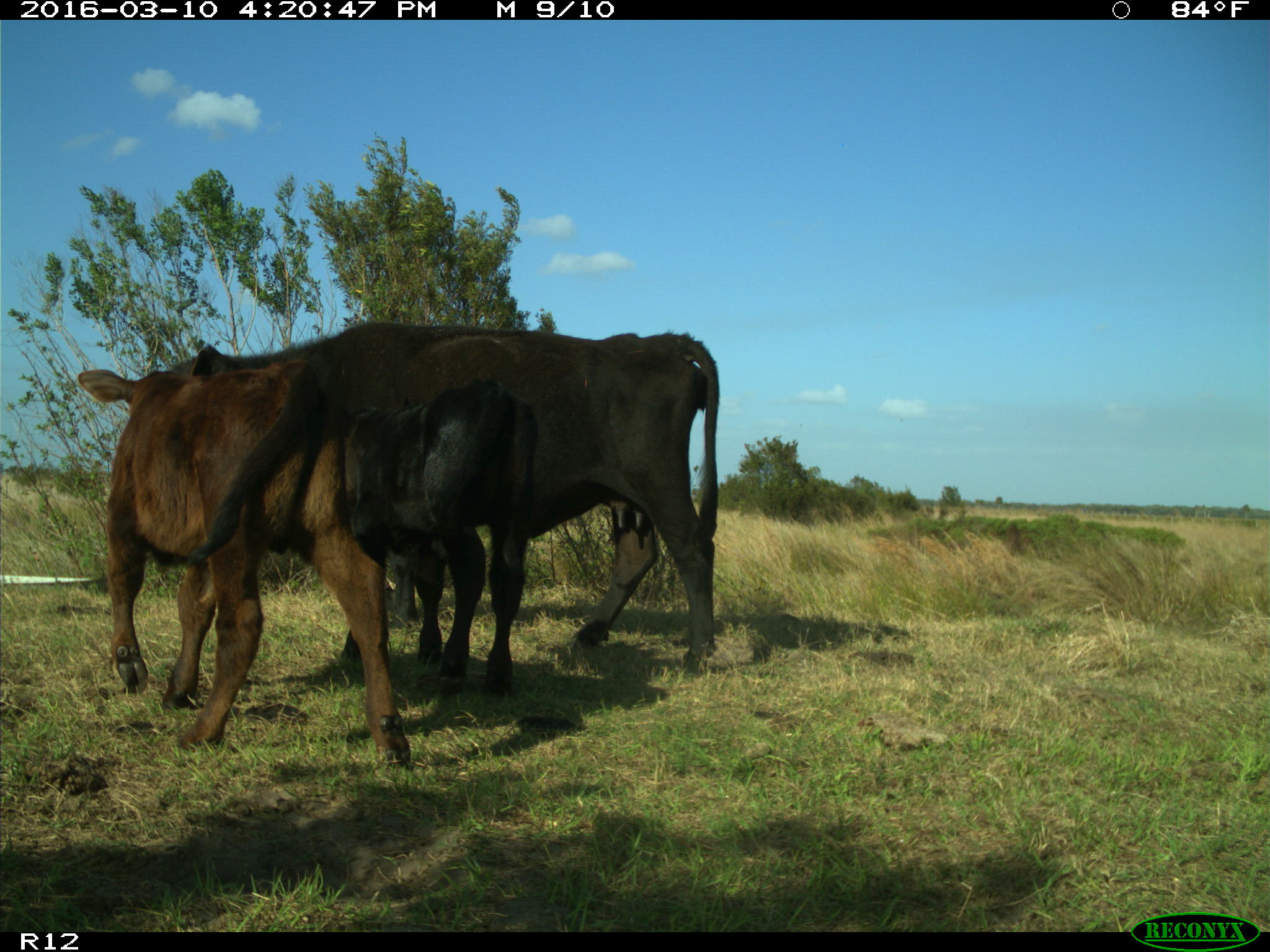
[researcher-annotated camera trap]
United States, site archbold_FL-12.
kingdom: Animalia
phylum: Chordata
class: Mammalia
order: Artiodactyla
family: Bovidae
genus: Bos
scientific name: Bos taurus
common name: domestic cow